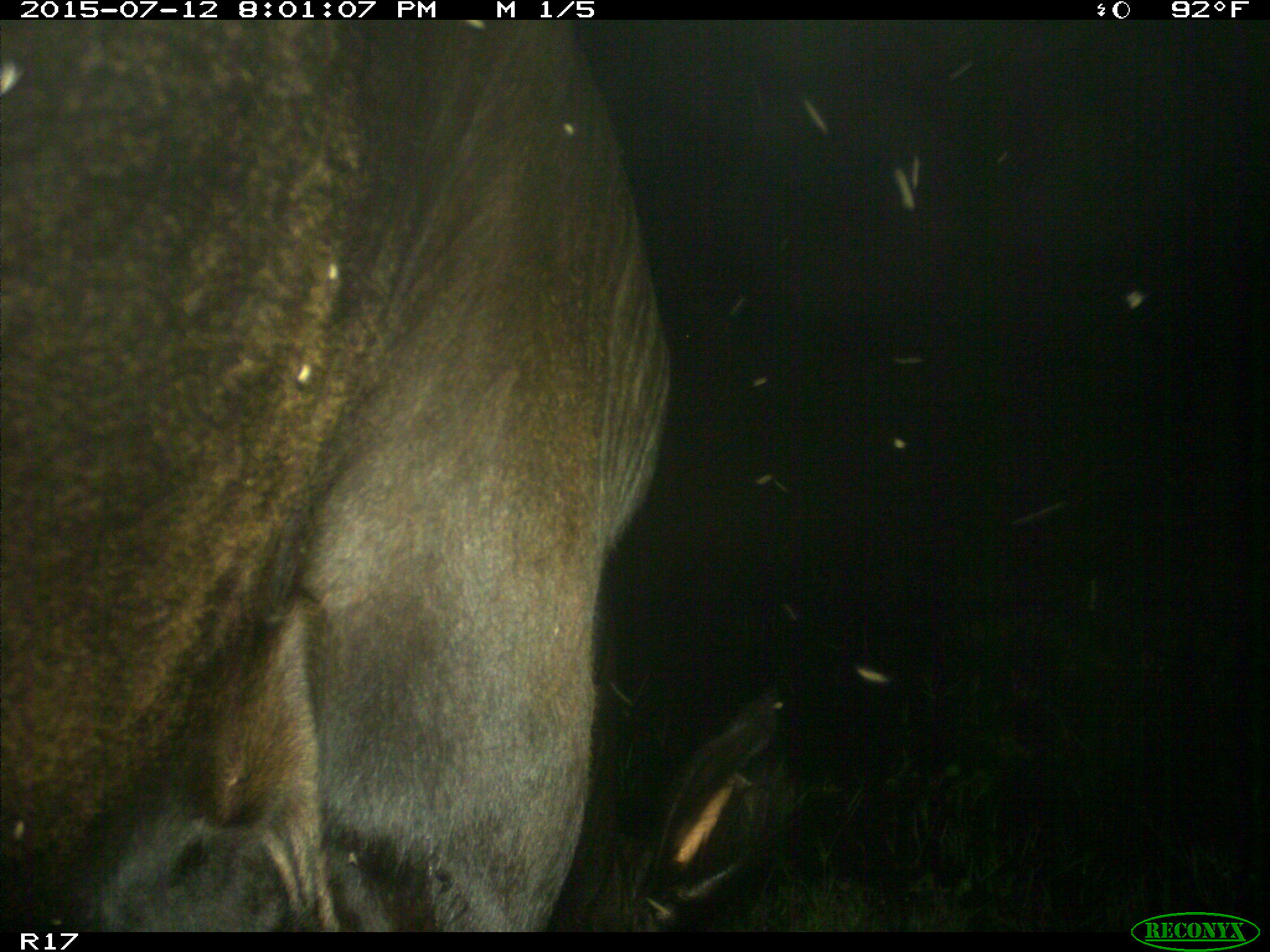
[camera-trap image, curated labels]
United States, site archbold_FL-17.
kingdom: Animalia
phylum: Chordata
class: Mammalia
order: Artiodactyla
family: Bovidae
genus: Bos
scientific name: Bos taurus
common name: domestic cow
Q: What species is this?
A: Bos taurus (domestic cow).